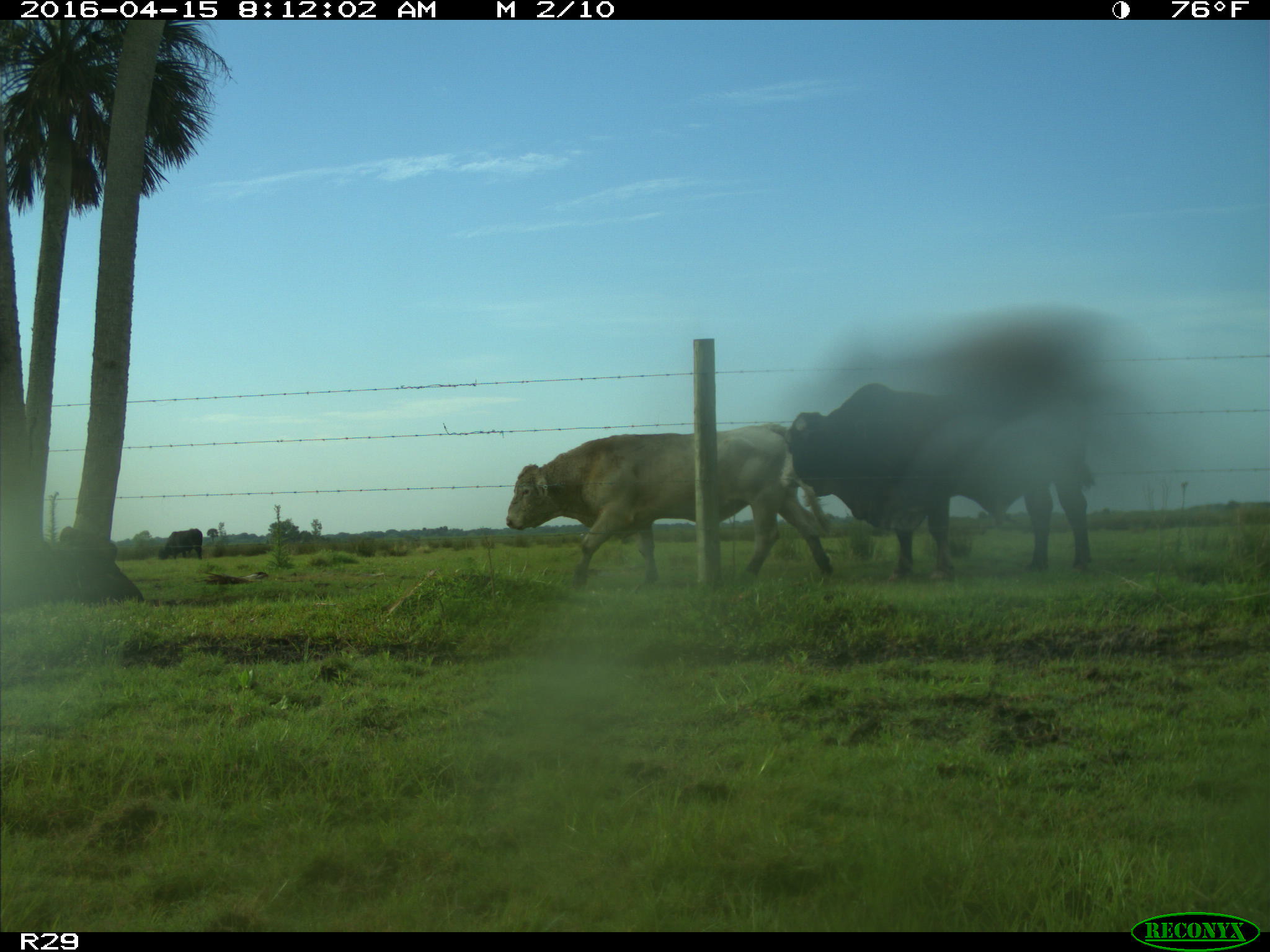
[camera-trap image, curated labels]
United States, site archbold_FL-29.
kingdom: Animalia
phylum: Chordata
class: Mammalia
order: Artiodactyla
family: Bovidae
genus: Bos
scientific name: Bos taurus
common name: domestic cow